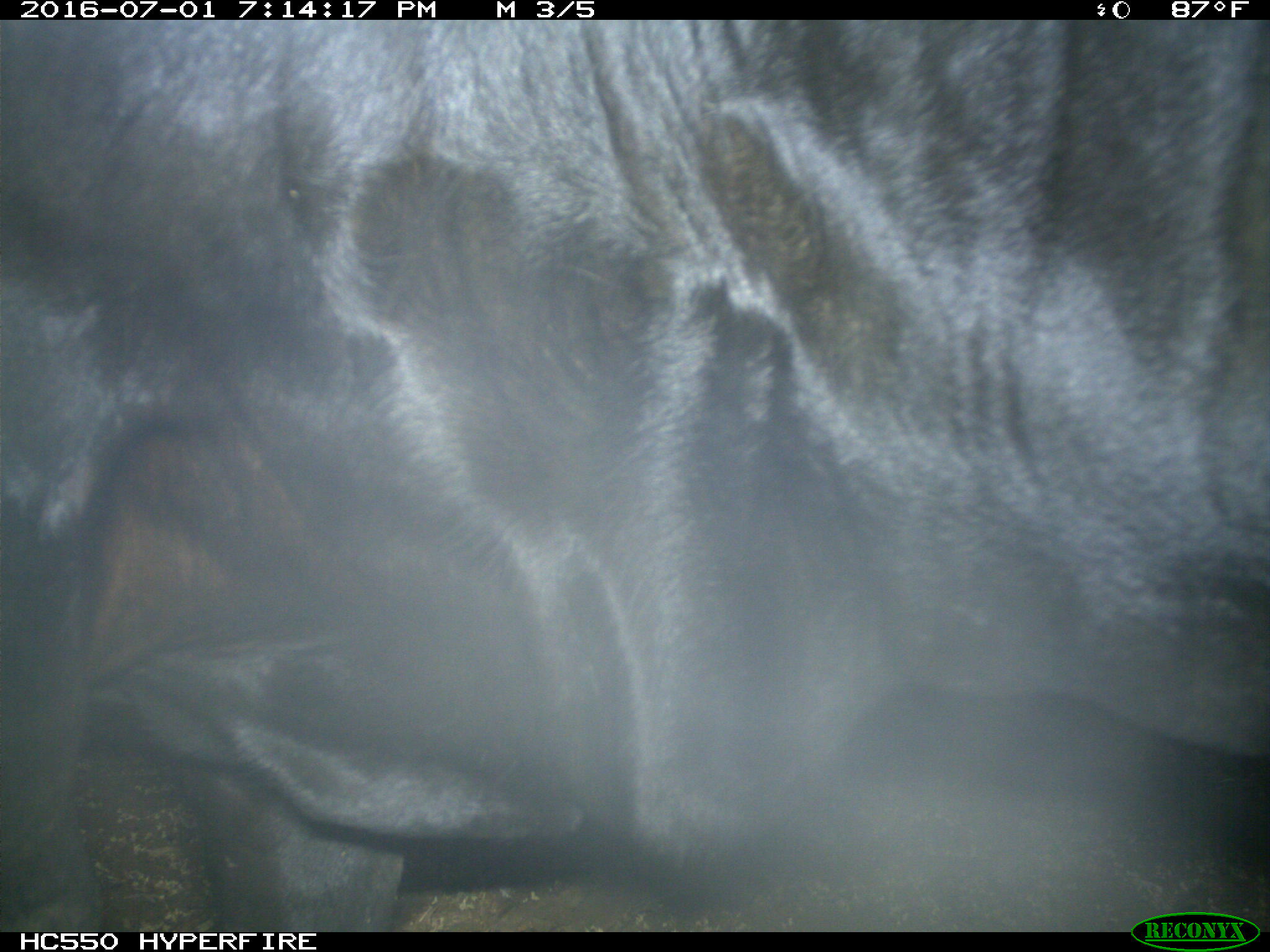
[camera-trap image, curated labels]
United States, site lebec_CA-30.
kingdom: Animalia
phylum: Chordata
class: Mammalia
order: Artiodactyla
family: Bovidae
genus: Bos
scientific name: Bos taurus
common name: domestic cow